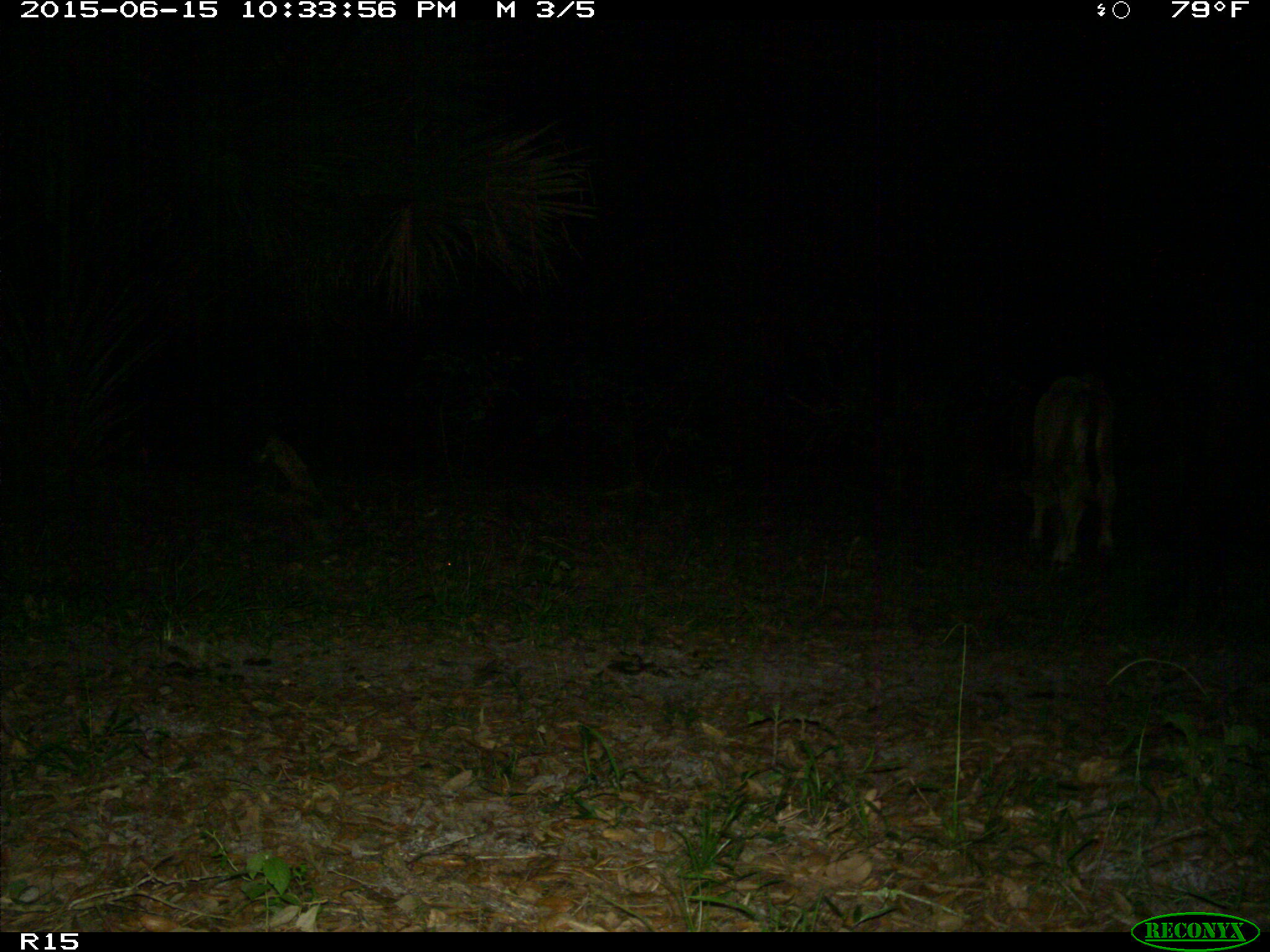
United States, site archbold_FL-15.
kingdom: Animalia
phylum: Chordata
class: Mammalia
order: Artiodactyla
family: Bovidae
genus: Bos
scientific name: Bos taurus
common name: domestic cow